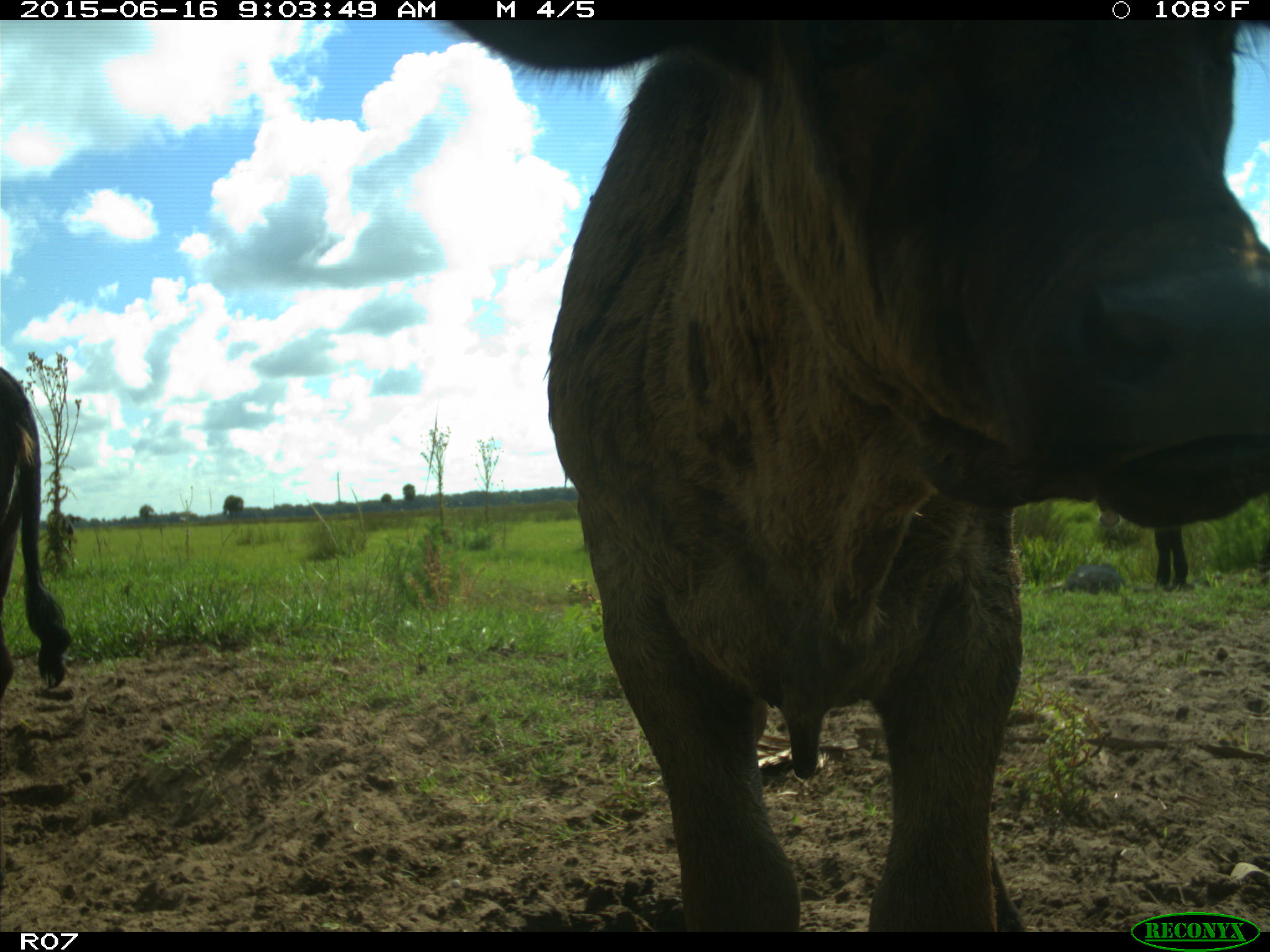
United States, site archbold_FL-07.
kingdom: Animalia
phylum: Chordata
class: Mammalia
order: Artiodactyla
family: Bovidae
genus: Bos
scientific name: Bos taurus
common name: domestic cow